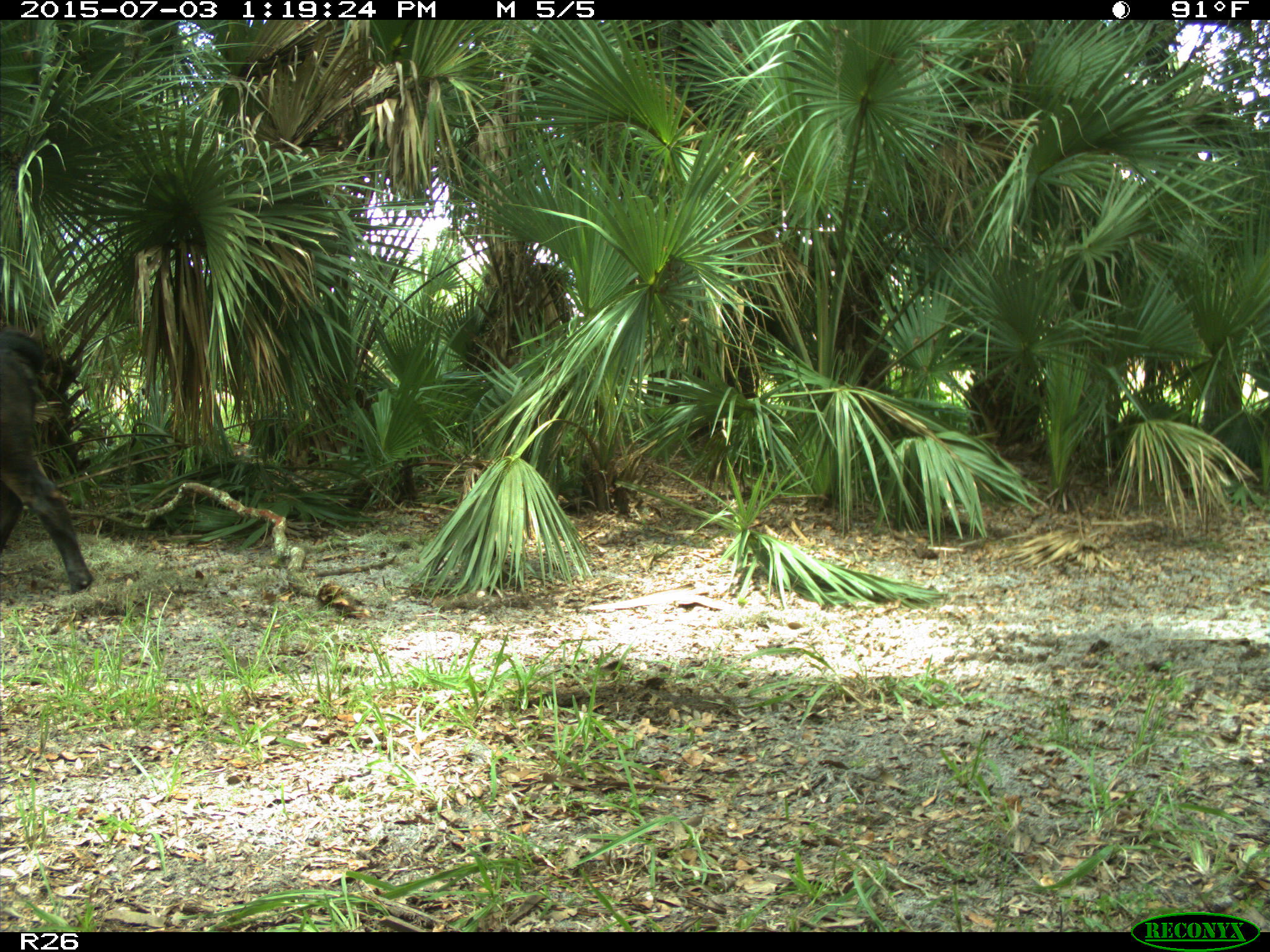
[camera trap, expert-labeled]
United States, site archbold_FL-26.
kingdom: Animalia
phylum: Chordata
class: Mammalia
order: Artiodactyla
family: Bovidae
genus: Bos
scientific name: Bos taurus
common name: domestic cow